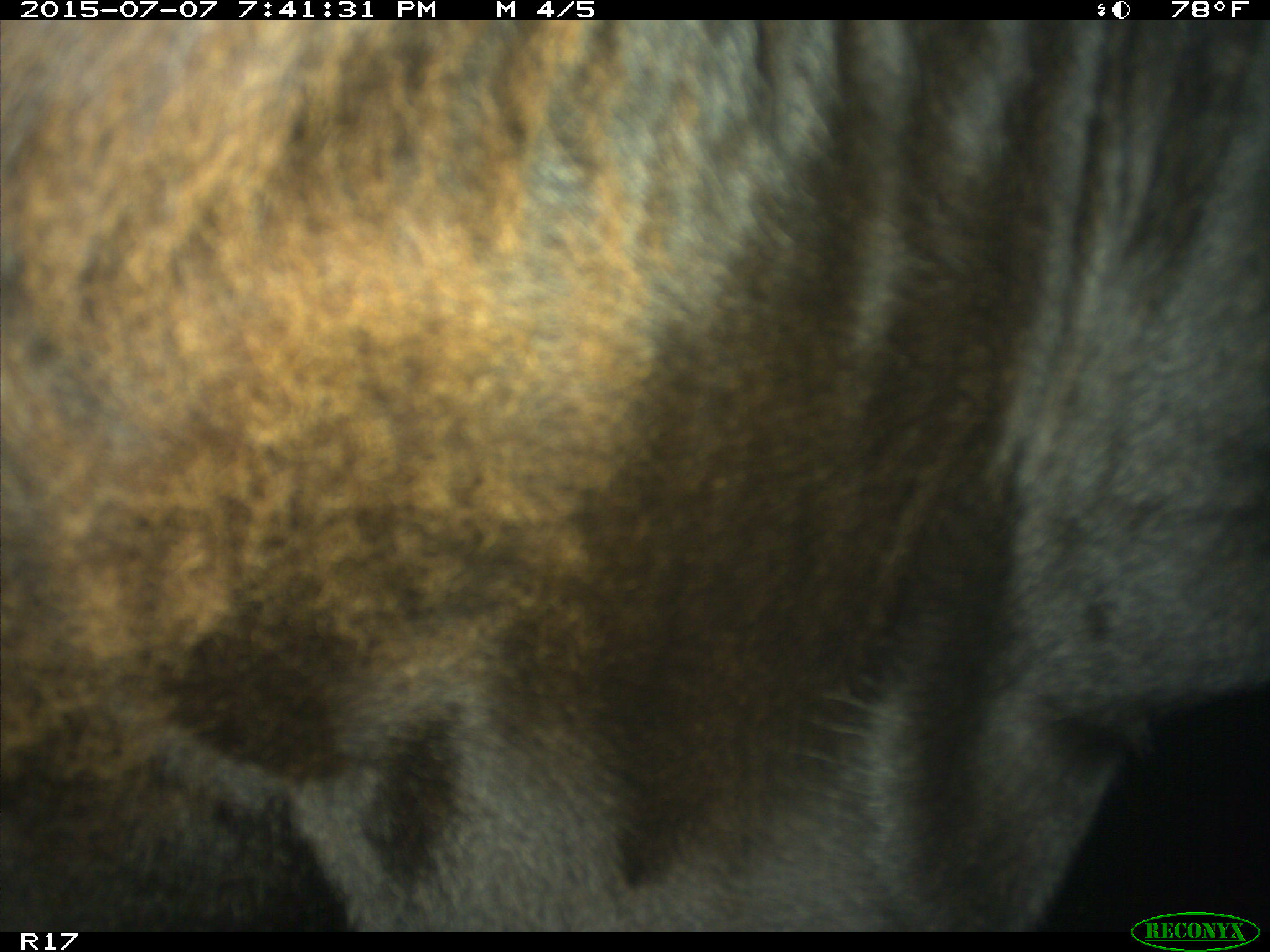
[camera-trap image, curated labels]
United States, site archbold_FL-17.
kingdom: Animalia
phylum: Chordata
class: Mammalia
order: Artiodactyla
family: Bovidae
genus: Bos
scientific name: Bos taurus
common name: domestic cow